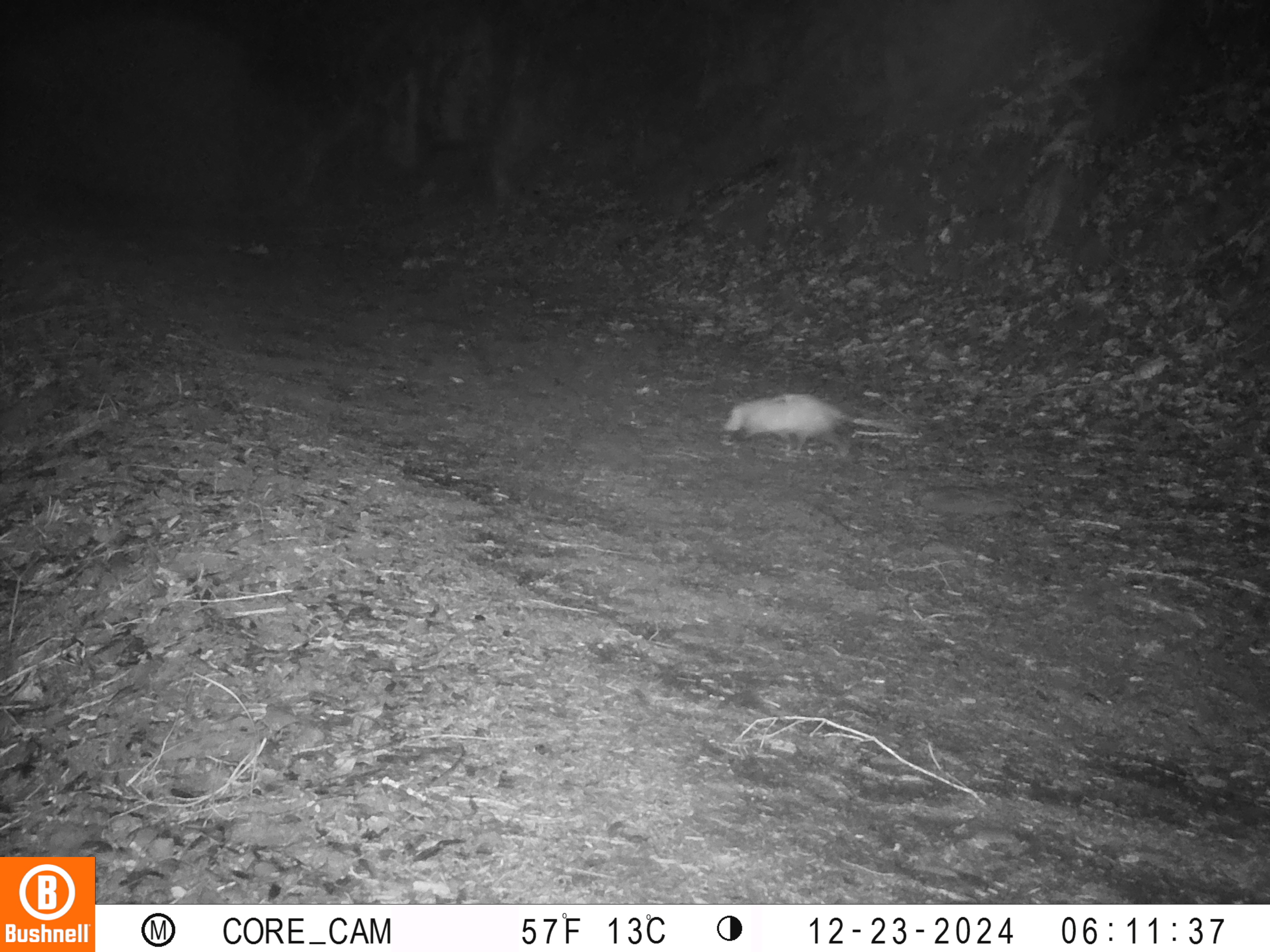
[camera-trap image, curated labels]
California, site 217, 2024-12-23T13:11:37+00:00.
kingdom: Animalia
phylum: Chordata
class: Mammalia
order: Didelphimorphia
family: Didelphidae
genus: Didelphis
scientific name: Didelphis virginiana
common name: virginia opossum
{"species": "virginia opossum (Didelphis virginiana)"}